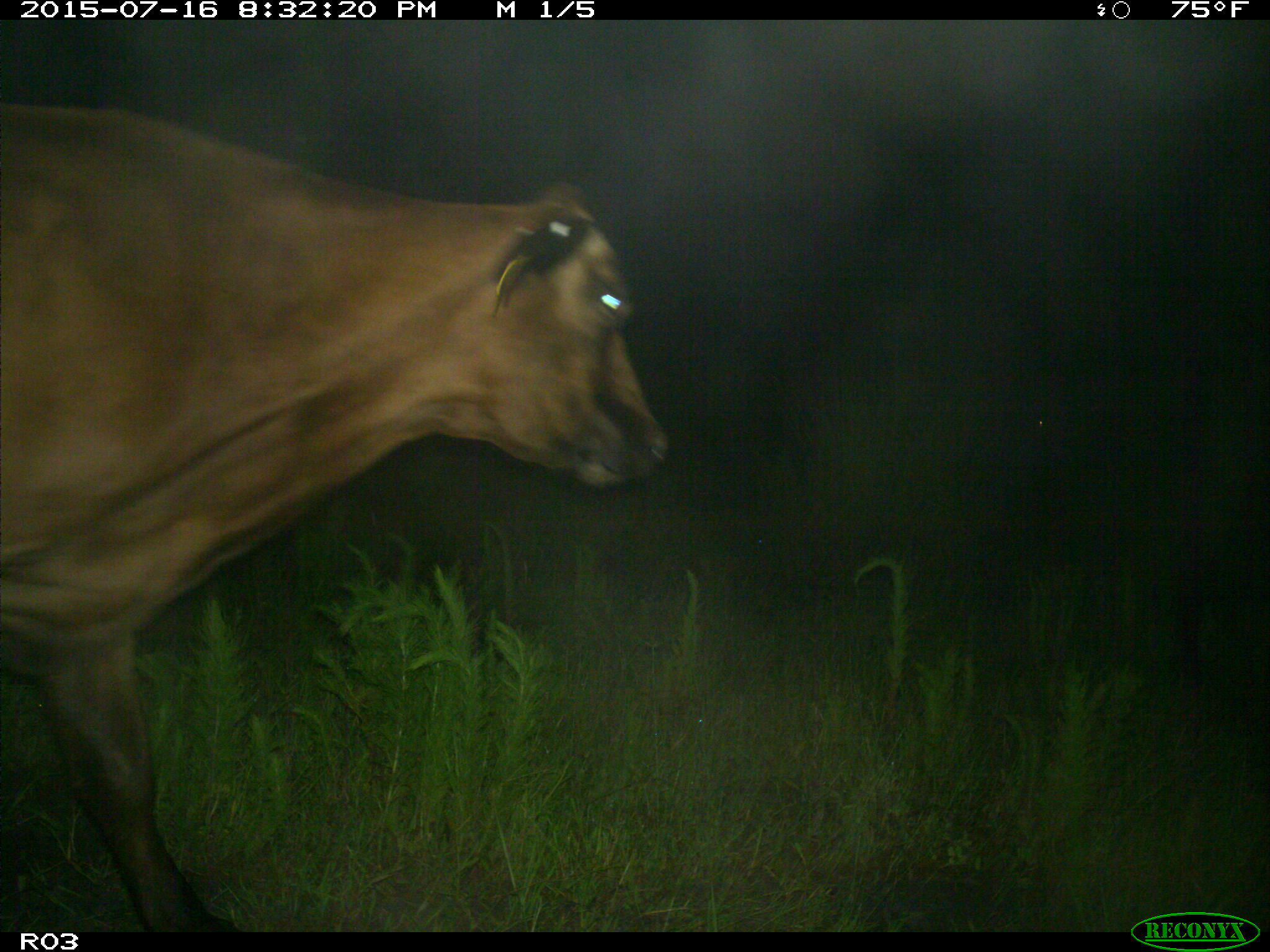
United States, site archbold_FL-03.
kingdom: Animalia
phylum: Chordata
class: Mammalia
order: Artiodactyla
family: Bovidae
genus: Bos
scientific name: Bos taurus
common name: domestic cow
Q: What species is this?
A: Bos taurus (domestic cow).